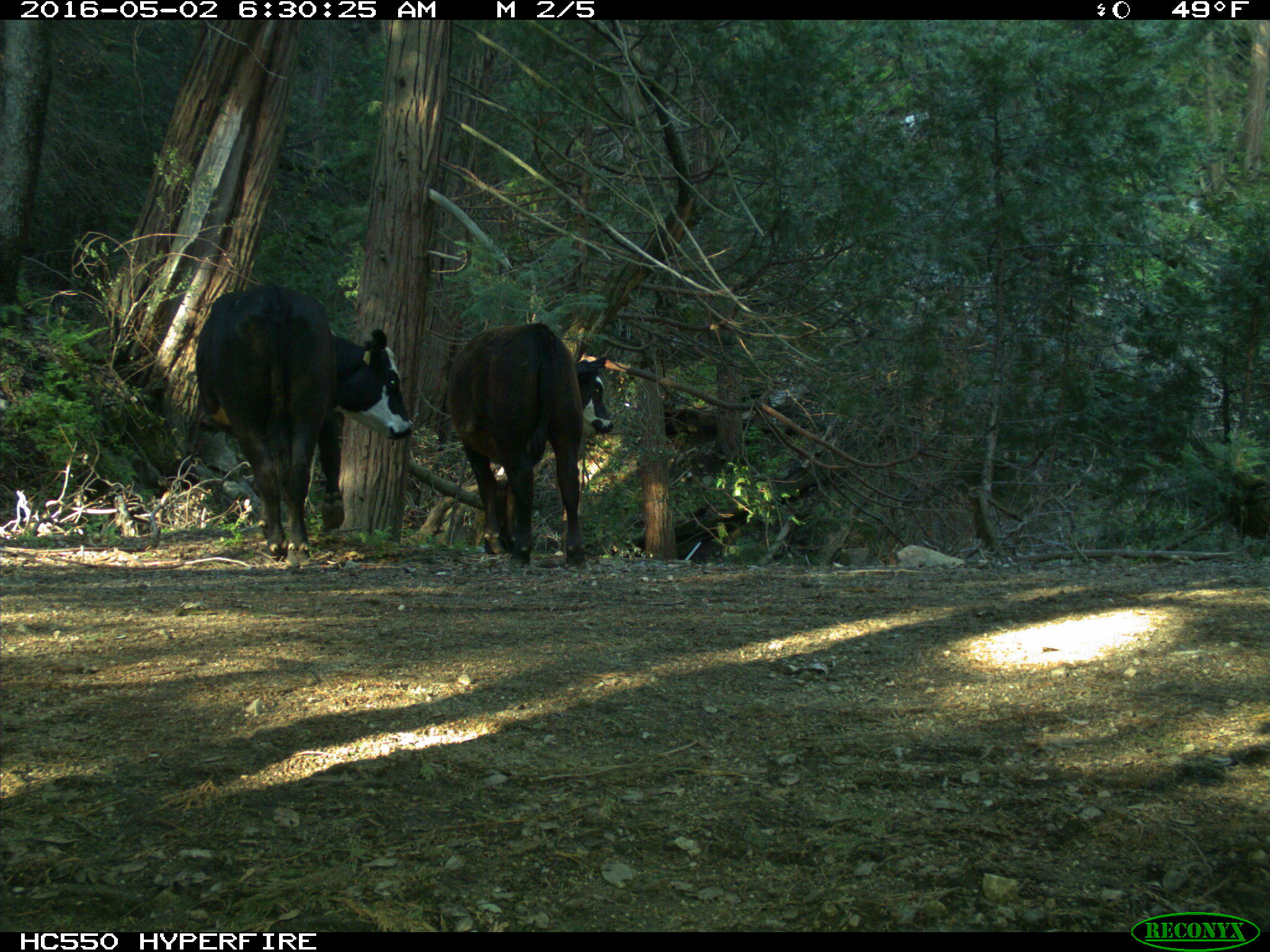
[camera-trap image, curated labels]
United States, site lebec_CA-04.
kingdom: Animalia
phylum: Chordata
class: Mammalia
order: Artiodactyla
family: Bovidae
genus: Bos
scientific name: Bos taurus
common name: domestic cow